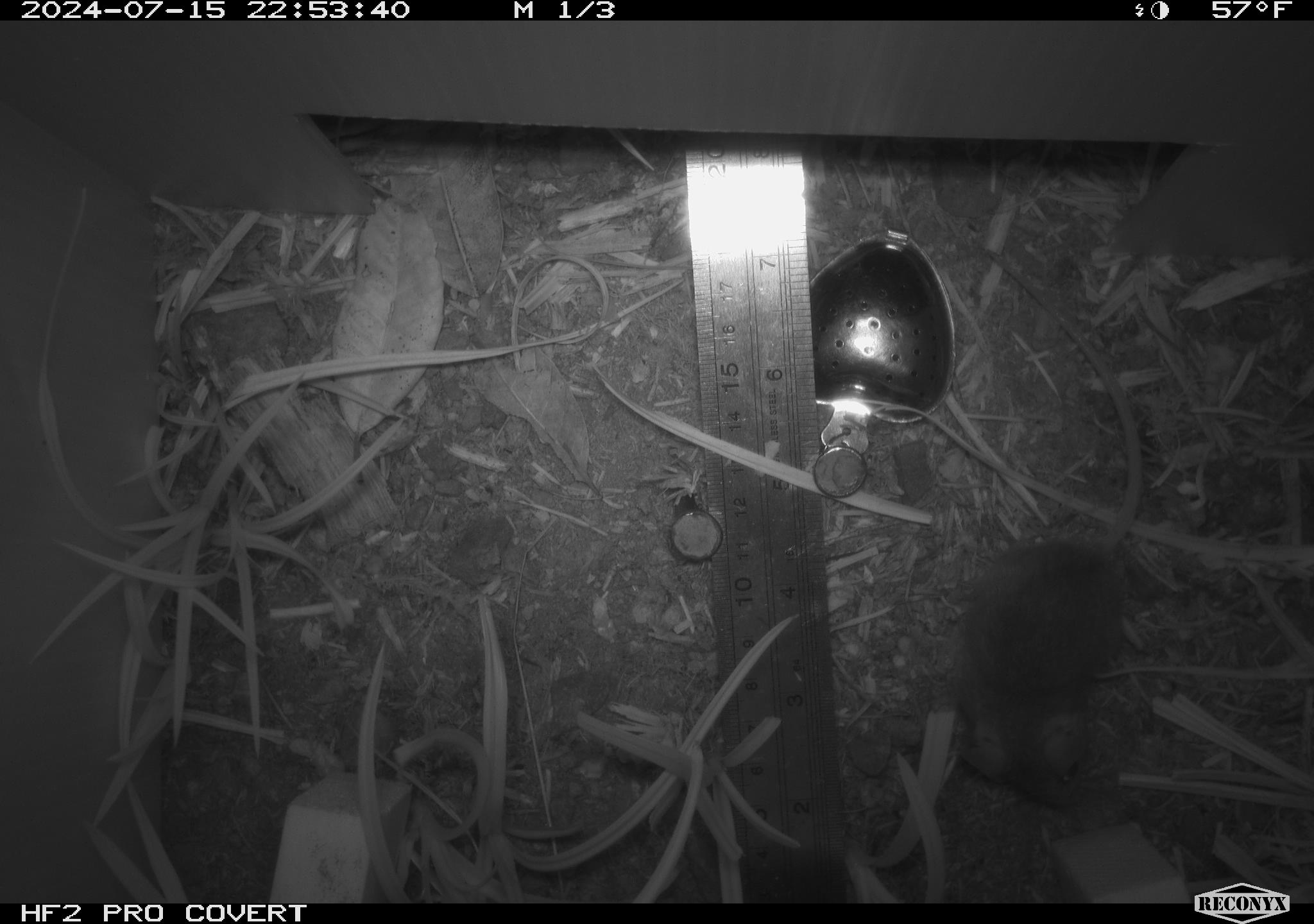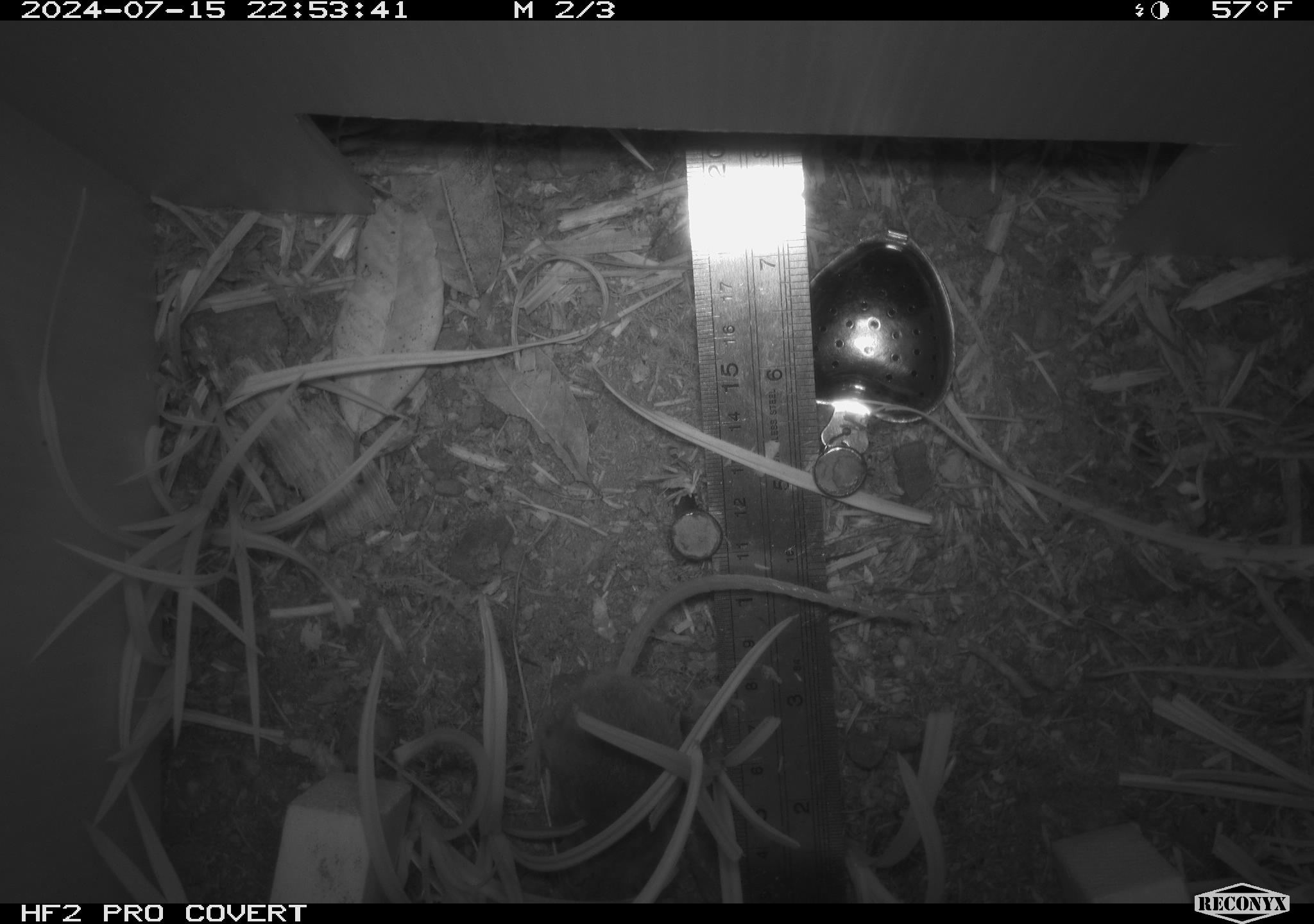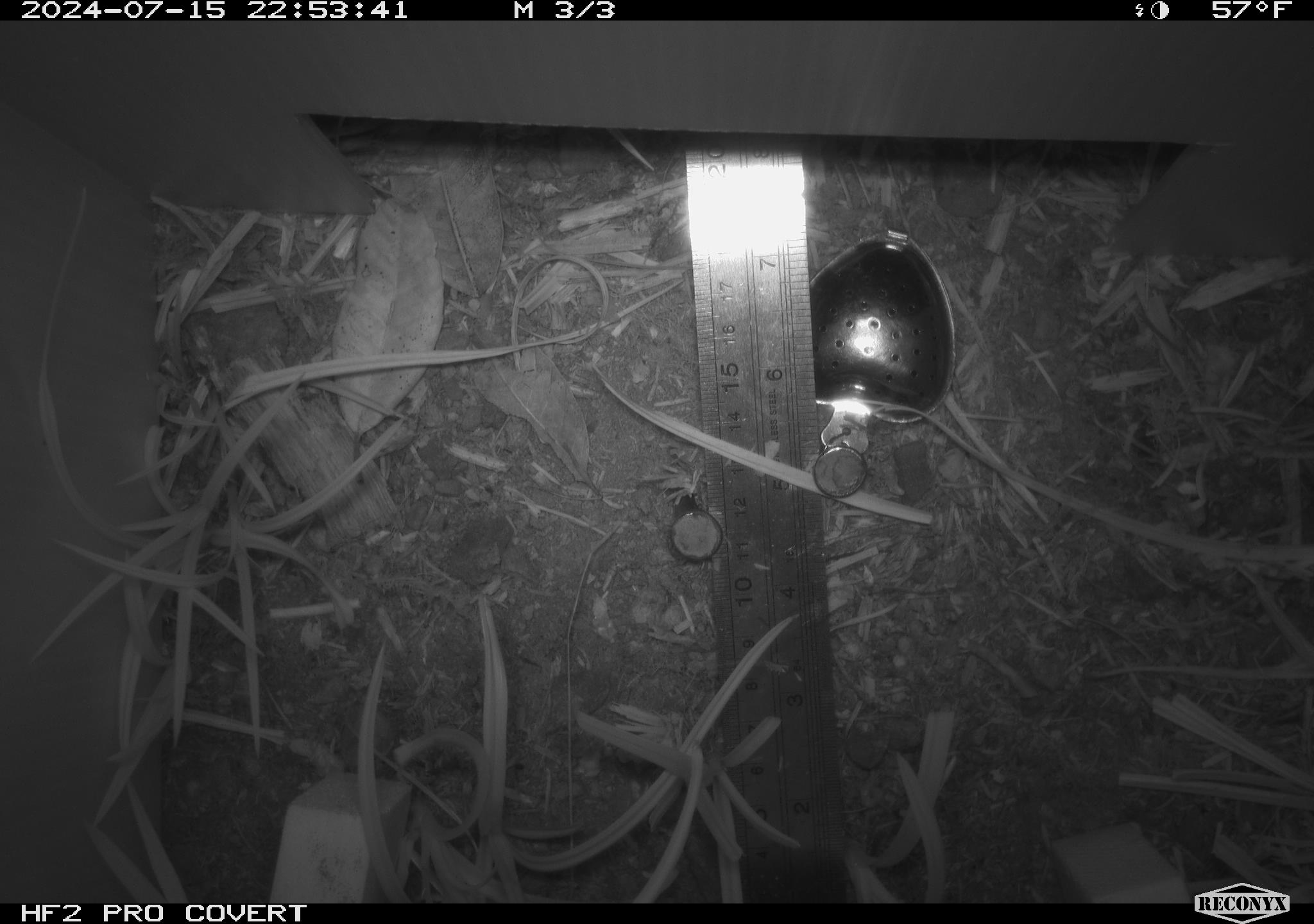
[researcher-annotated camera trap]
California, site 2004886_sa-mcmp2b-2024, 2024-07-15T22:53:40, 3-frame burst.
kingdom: Animalia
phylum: Chordata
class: Mammalia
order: Rodentia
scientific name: Rodentia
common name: mouse species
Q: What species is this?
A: Mouse species (Rodentia).